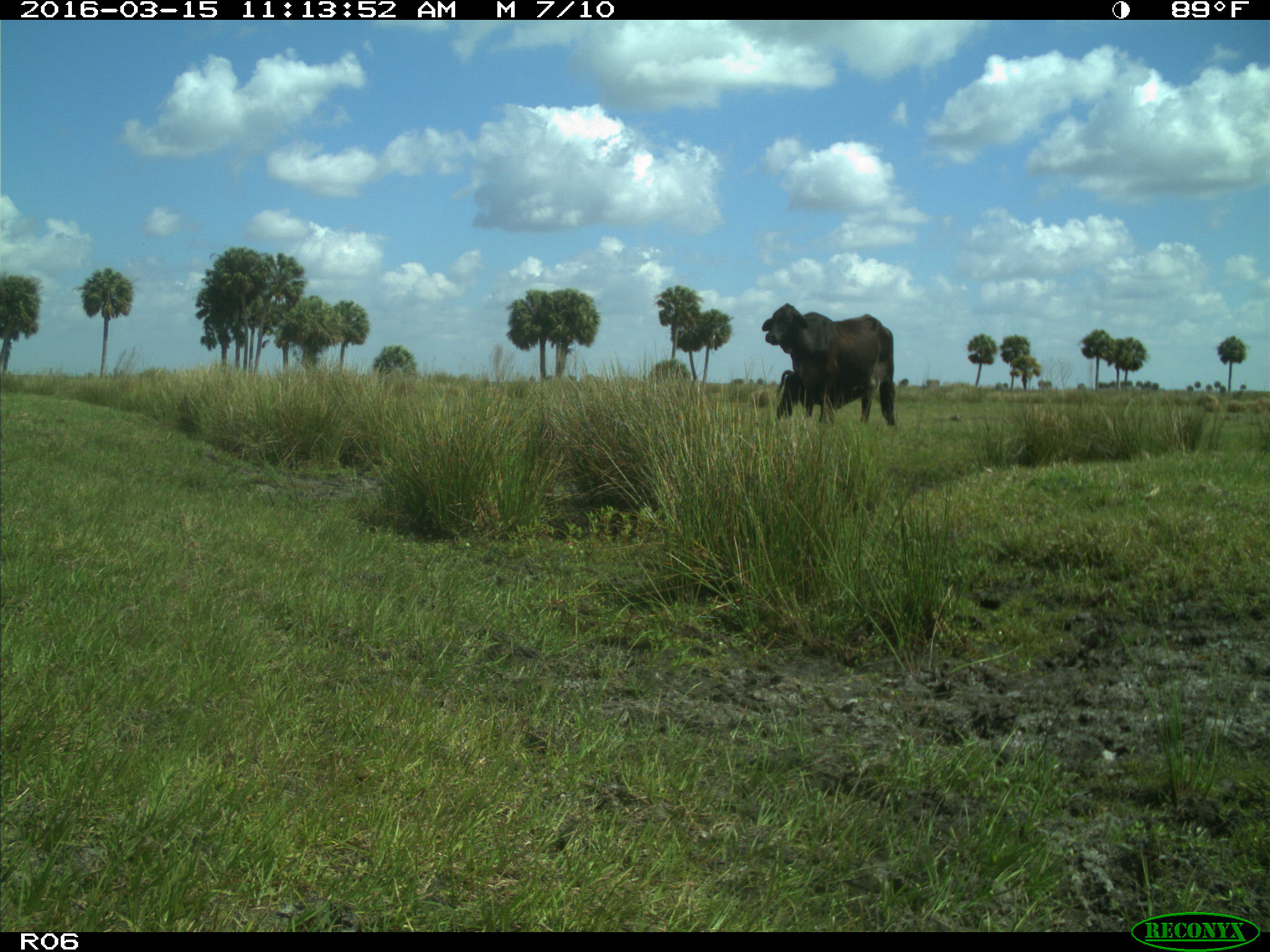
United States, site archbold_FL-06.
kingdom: Animalia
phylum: Chordata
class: Mammalia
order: Artiodactyla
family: Bovidae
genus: Bos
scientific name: Bos taurus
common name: domestic cow